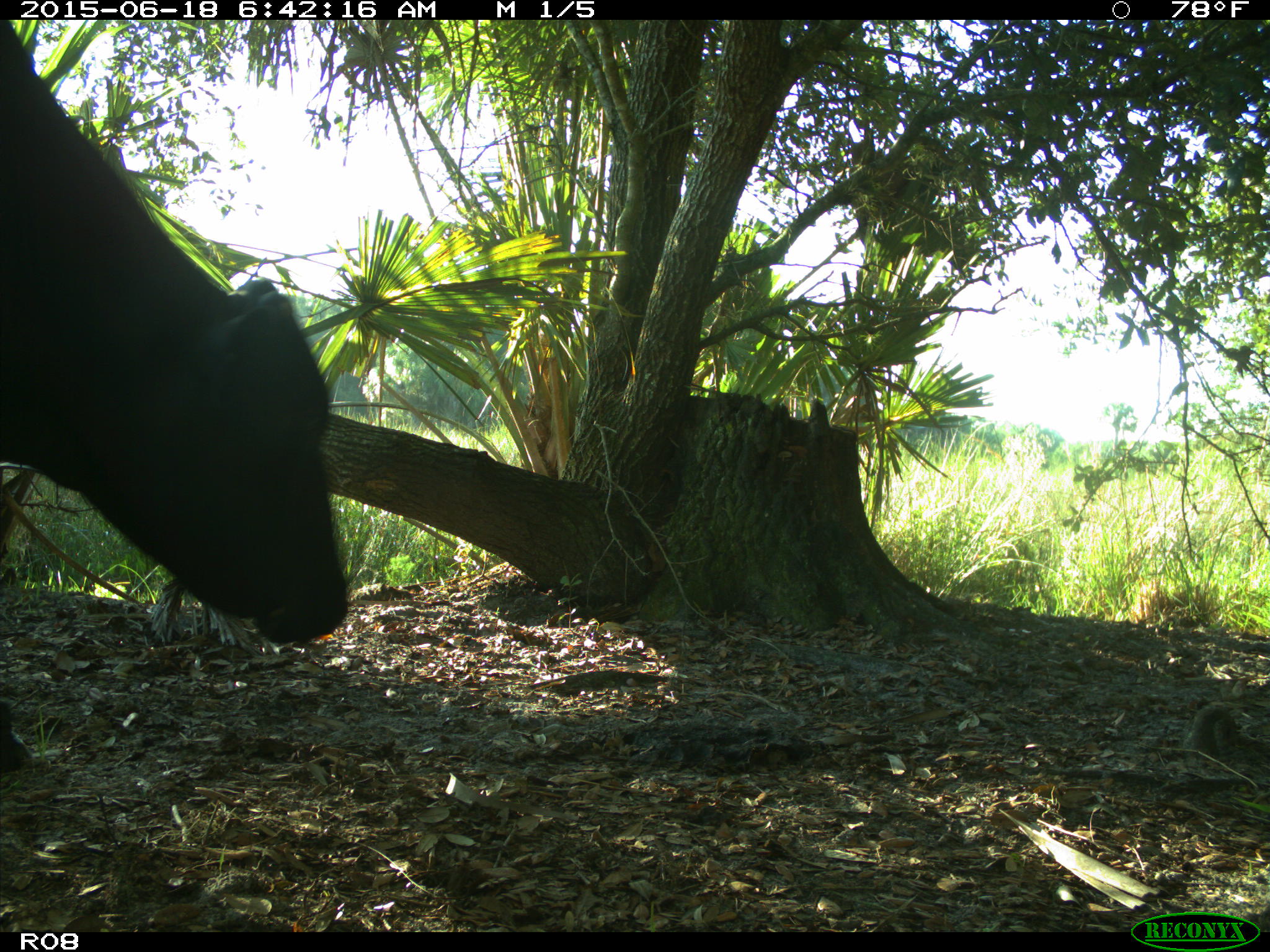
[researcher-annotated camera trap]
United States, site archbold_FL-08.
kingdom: Animalia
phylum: Chordata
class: Mammalia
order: Artiodactyla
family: Bovidae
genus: Bos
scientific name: Bos taurus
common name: domestic cow